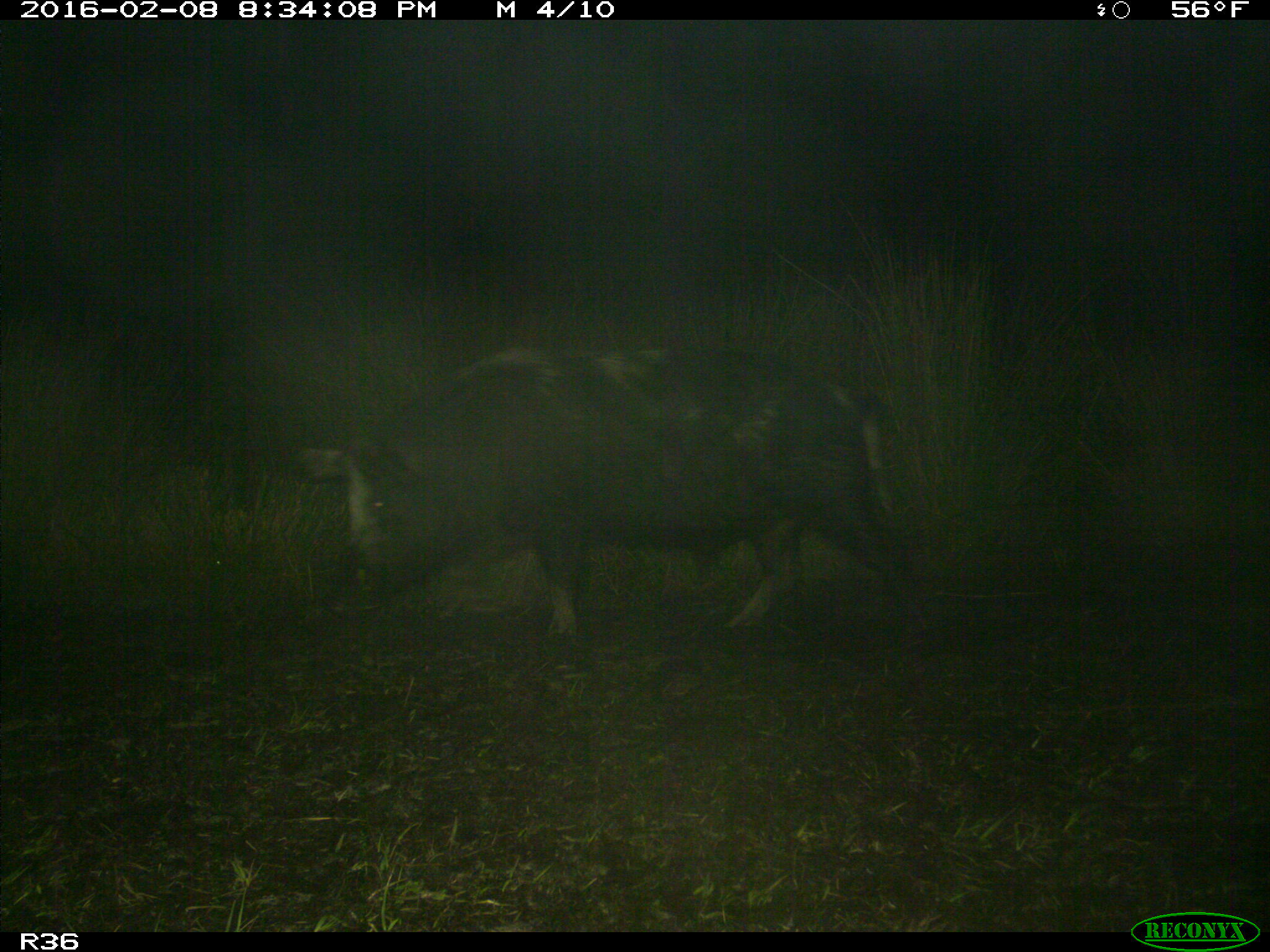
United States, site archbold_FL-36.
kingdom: Animalia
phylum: Chordata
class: Mammalia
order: Artiodactyla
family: Suidae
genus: Sus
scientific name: Sus scrofa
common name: wild boar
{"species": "Sus scrofa (wild boar)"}